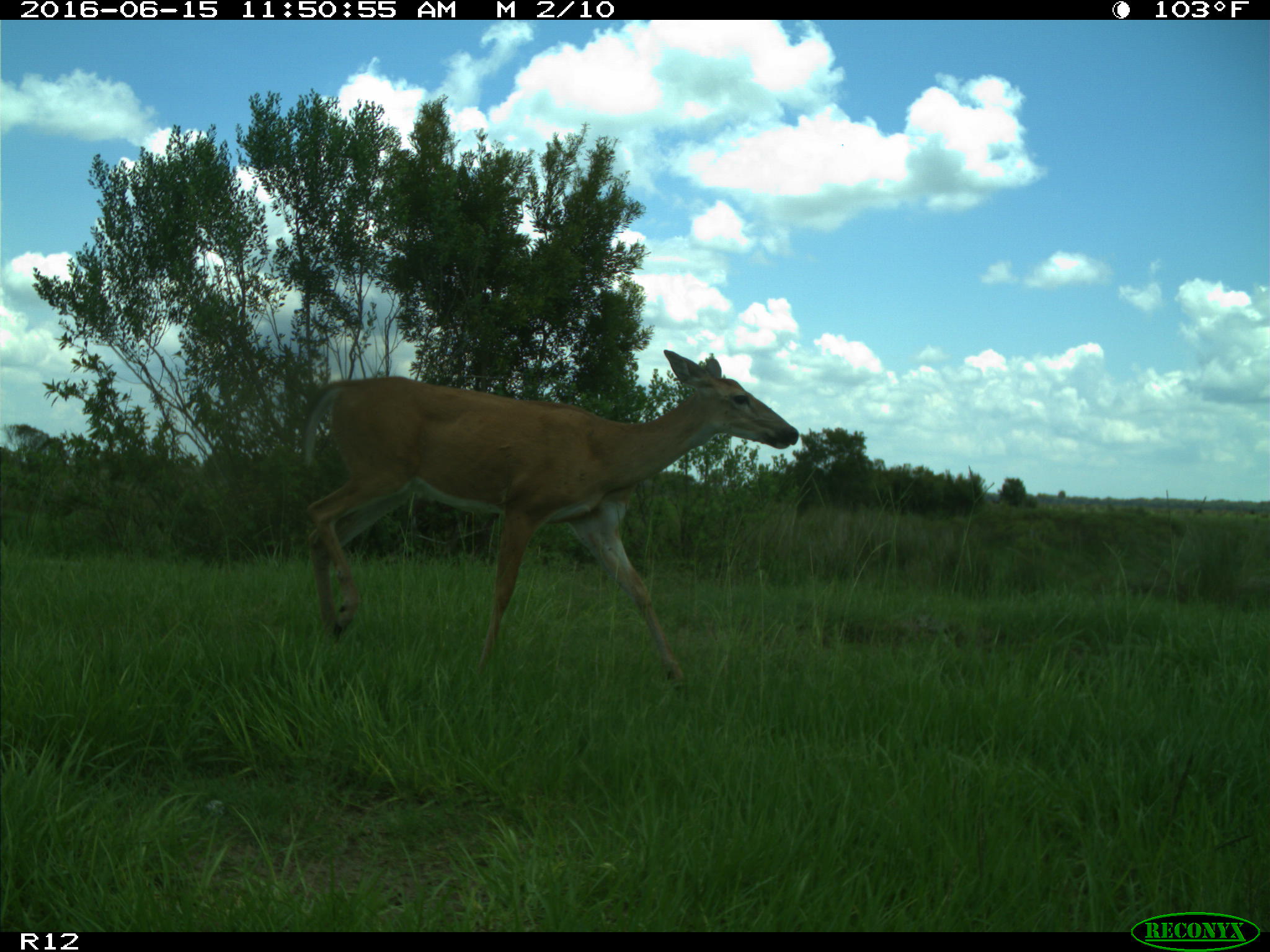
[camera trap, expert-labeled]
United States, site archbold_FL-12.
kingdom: Animalia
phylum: Chordata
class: Mammalia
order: Artiodactyla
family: Cervidae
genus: Odocoileus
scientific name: Odocoileus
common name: deer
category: unidentified deer